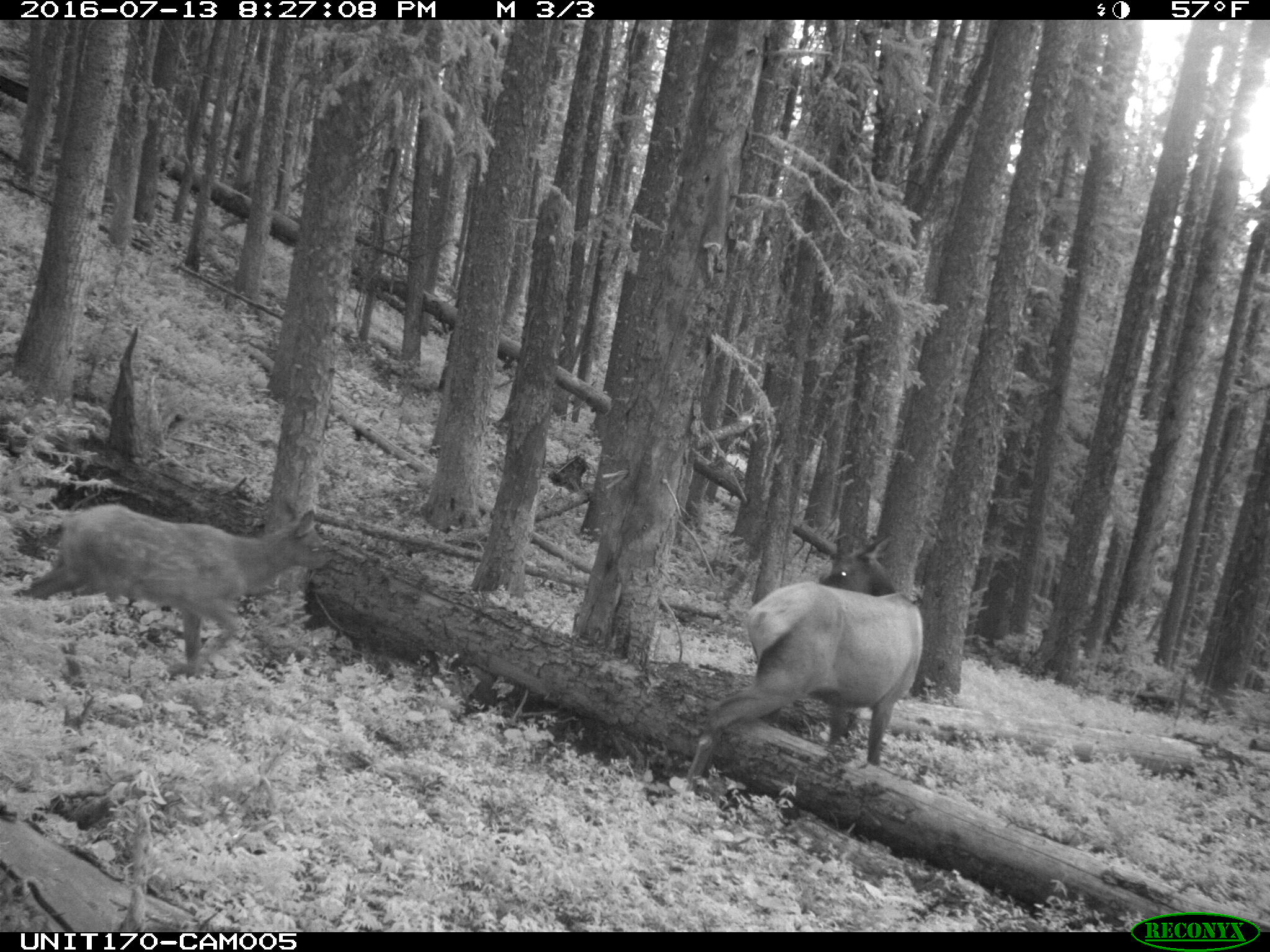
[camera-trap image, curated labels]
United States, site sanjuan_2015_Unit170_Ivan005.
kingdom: Animalia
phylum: Chordata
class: Mammalia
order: Artiodactyla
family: Cervidae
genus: Cervus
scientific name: Cervus elaphus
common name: red deer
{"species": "Cervus elaphus (red deer)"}